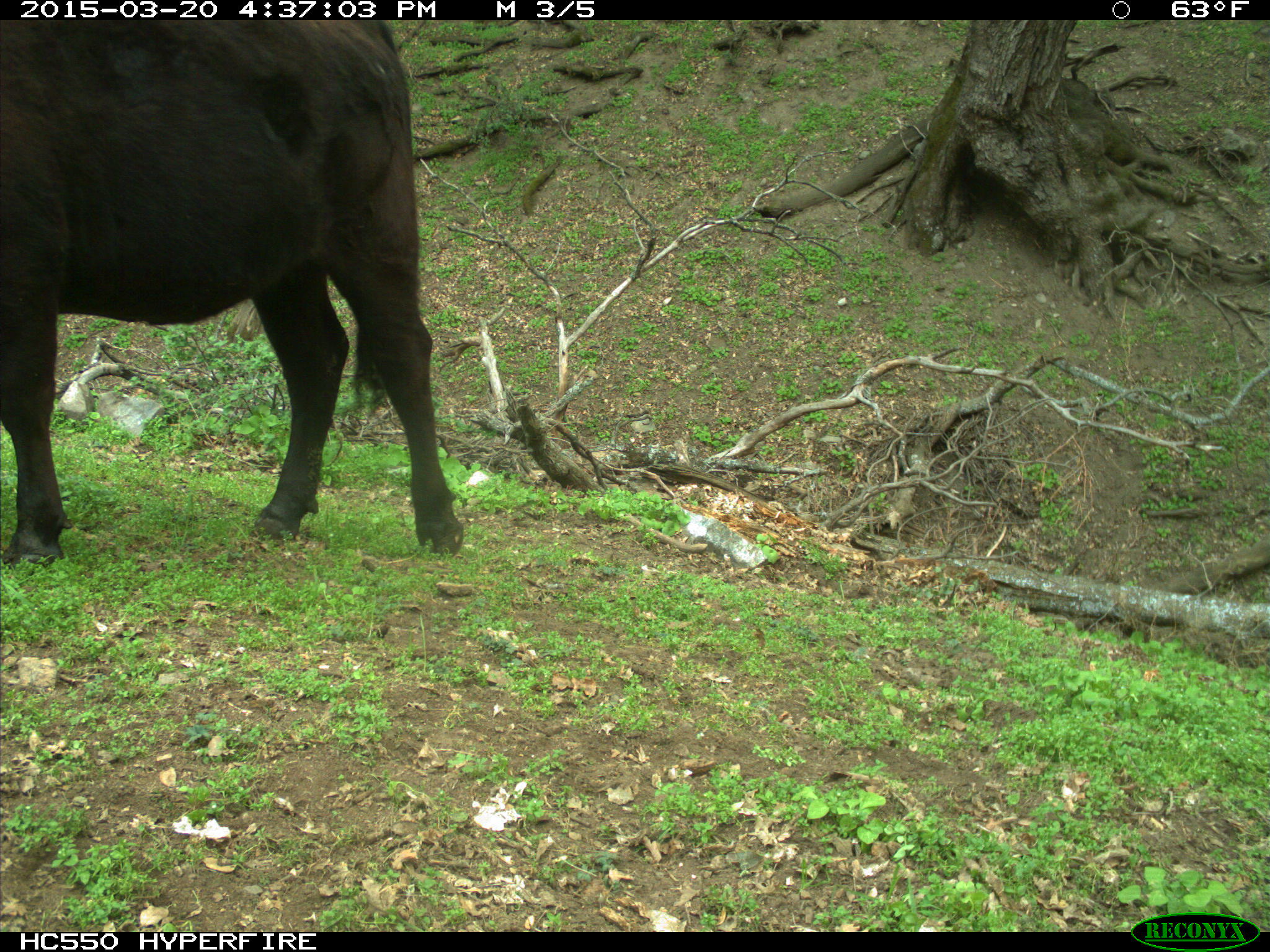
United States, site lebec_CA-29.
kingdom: Animalia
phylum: Chordata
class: Mammalia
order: Artiodactyla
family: Bovidae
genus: Bos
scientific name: Bos taurus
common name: domestic cow